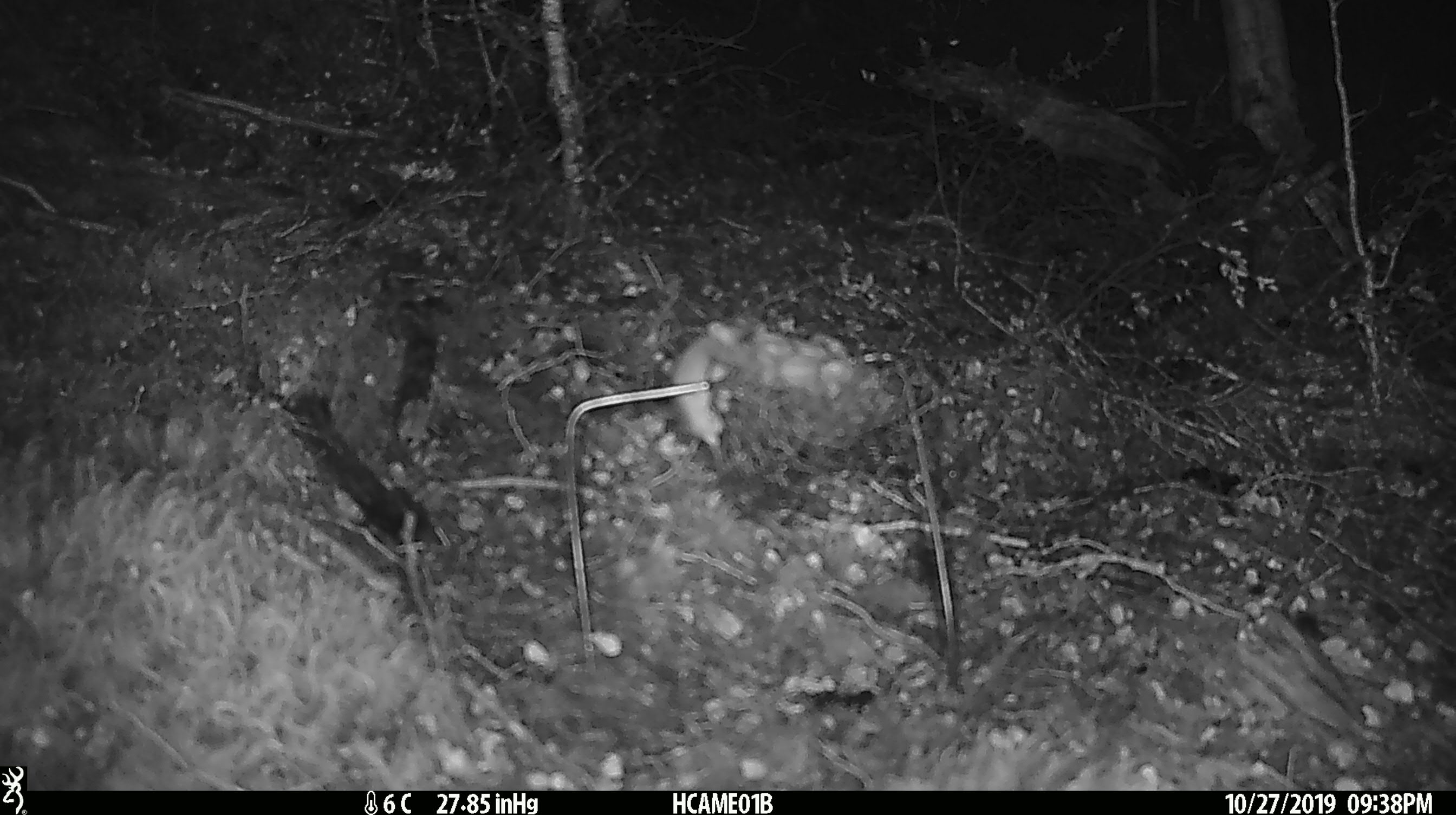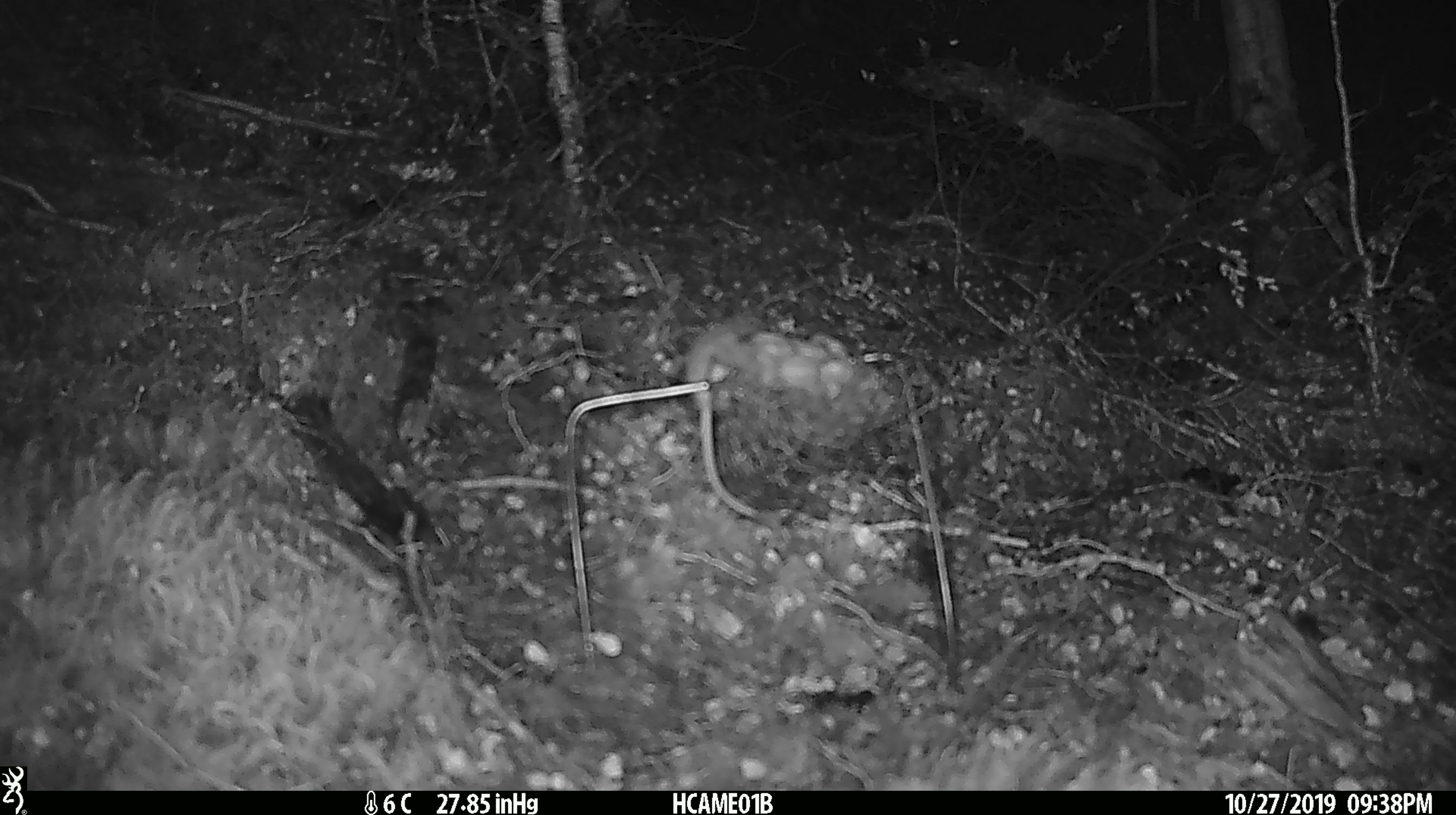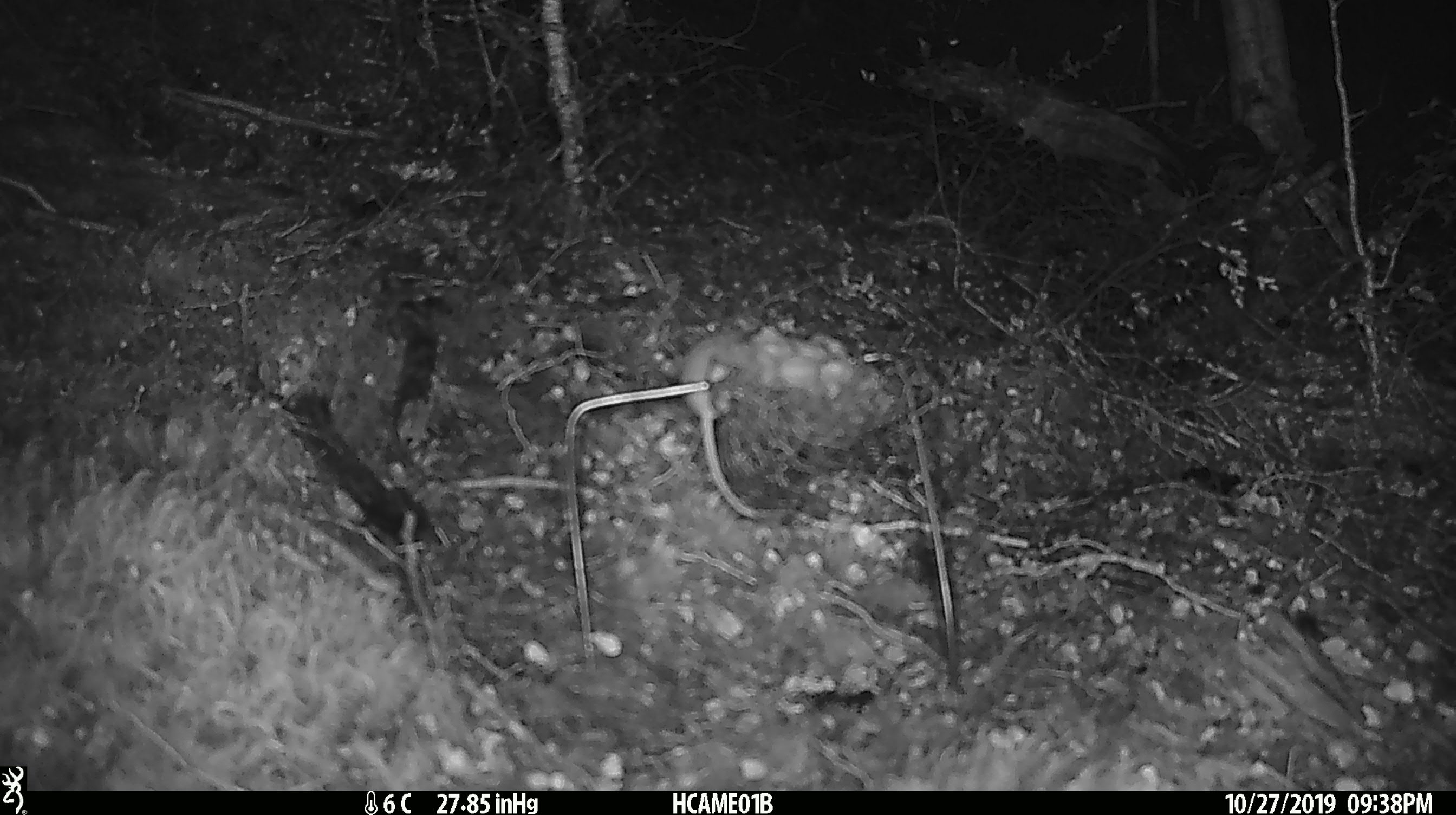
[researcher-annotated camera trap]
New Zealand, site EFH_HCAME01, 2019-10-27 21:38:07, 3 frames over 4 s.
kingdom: Animalia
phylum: Chordata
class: Mammalia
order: Rodentia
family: Muridae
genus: Mus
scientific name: Mus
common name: mouse